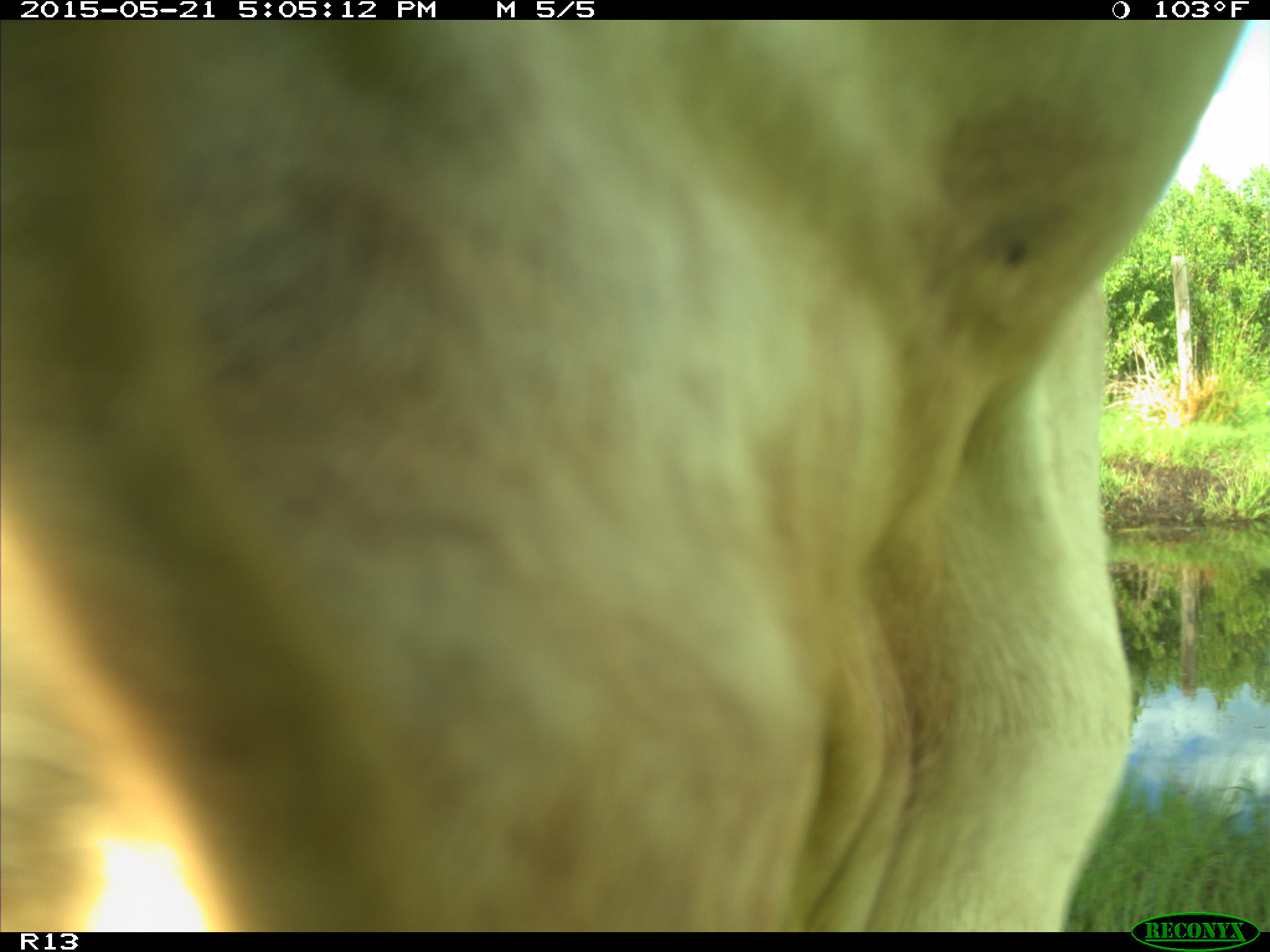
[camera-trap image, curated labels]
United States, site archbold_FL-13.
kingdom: Animalia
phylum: Chordata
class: Mammalia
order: Artiodactyla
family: Bovidae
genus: Bos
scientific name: Bos taurus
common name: domestic cow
Bos taurus (domestic cow).